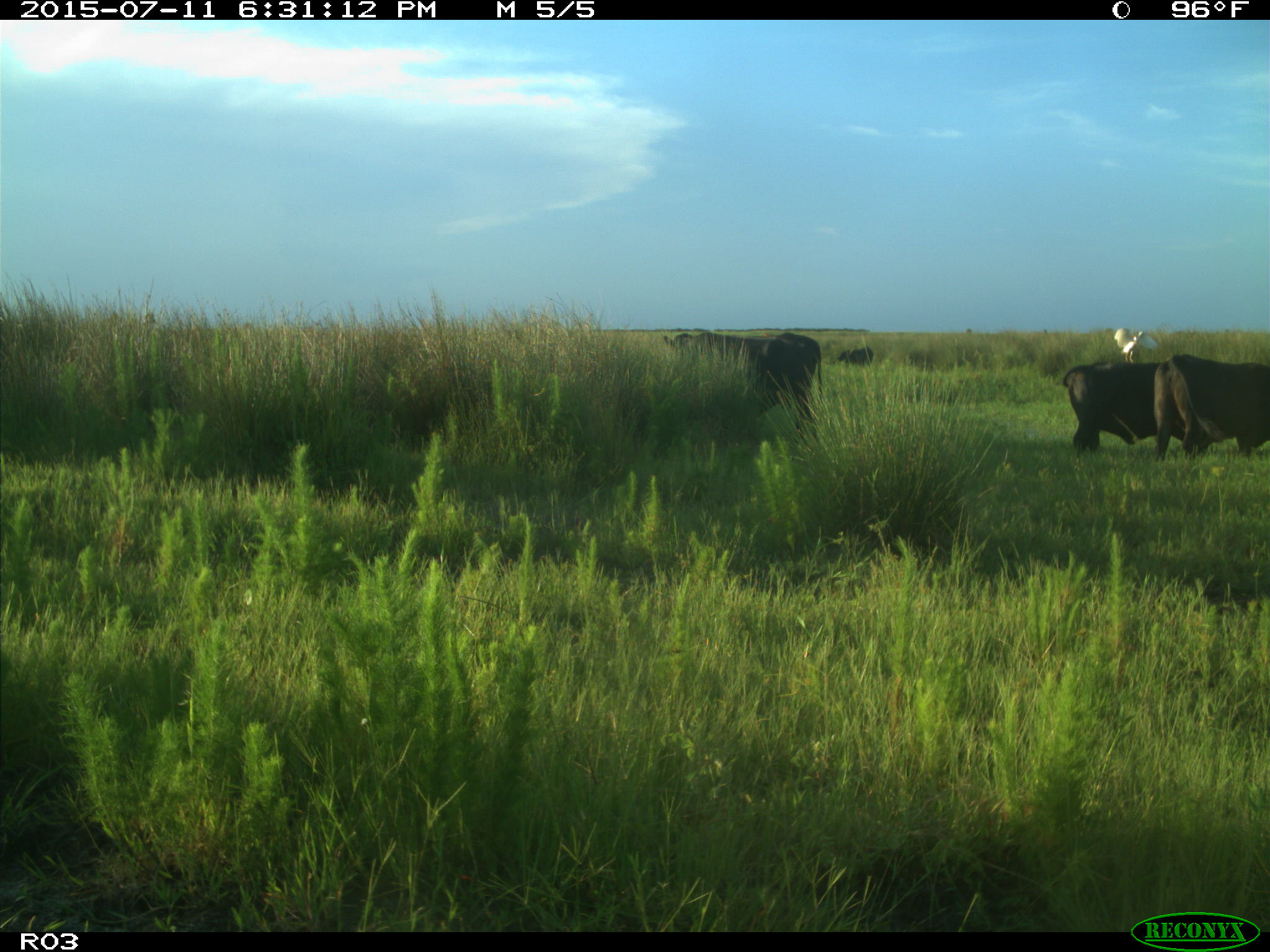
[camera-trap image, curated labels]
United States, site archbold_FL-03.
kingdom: Animalia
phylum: Chordata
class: Mammalia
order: Artiodactyla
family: Bovidae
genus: Bos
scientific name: Bos taurus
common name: domestic cow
Bos taurus (domestic cow).